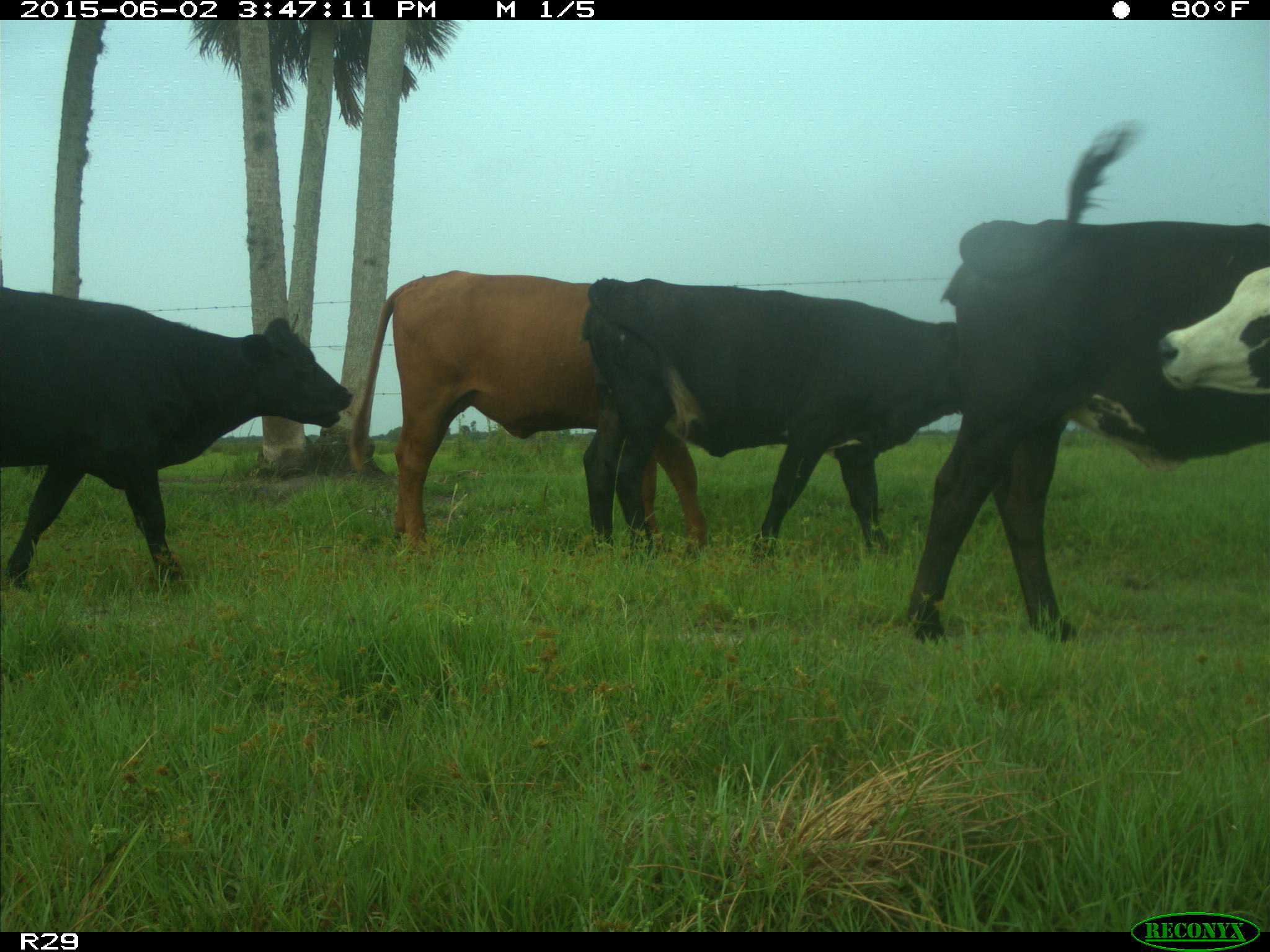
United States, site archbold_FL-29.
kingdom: Animalia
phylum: Chordata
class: Mammalia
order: Artiodactyla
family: Bovidae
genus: Bos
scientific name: Bos taurus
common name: domestic cow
Bos taurus (domestic cow).